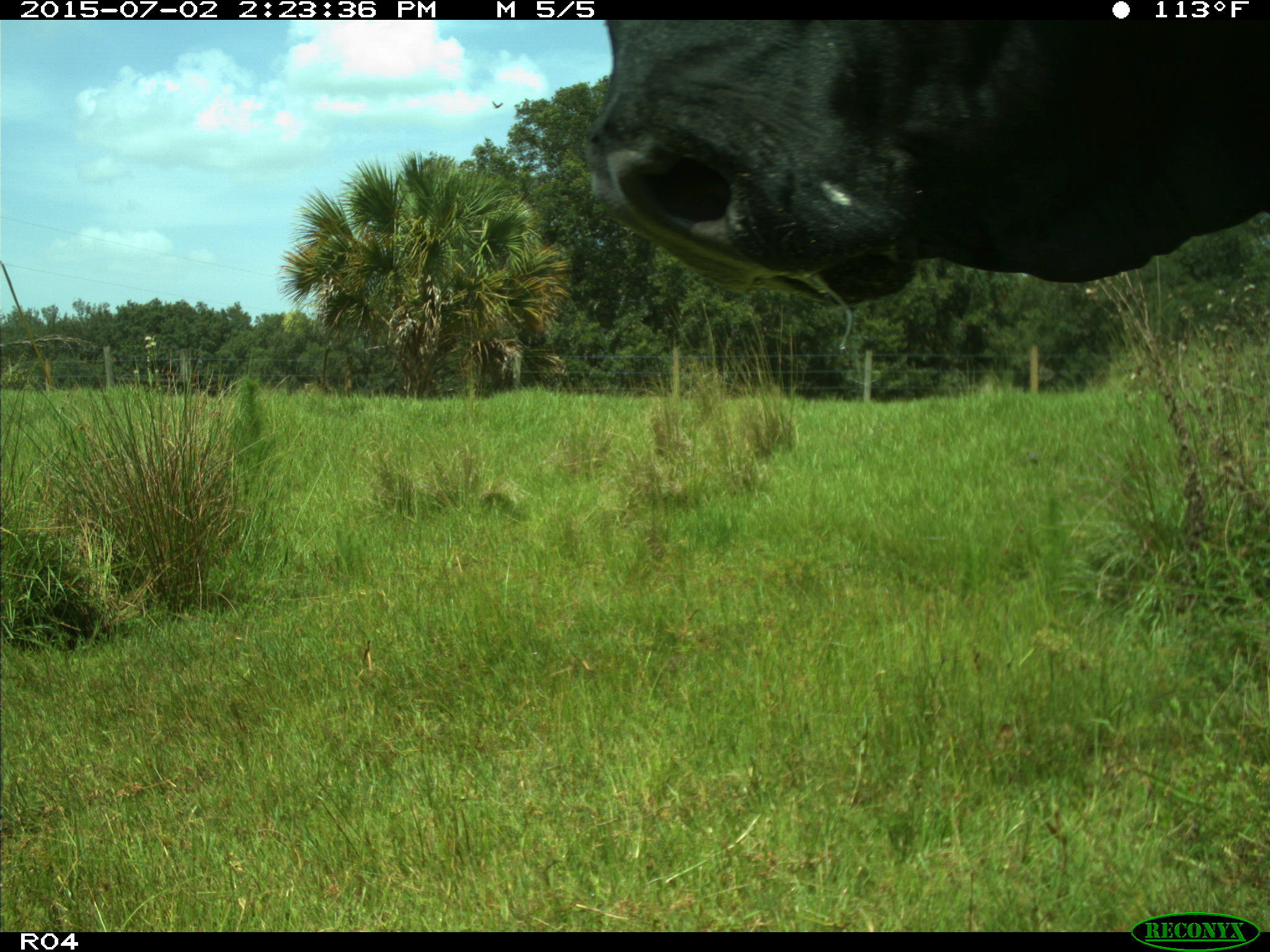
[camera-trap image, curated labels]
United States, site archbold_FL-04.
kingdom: Animalia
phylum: Chordata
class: Mammalia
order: Artiodactyla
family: Bovidae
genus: Bos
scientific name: Bos taurus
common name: domestic cow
Bos taurus (domestic cow).